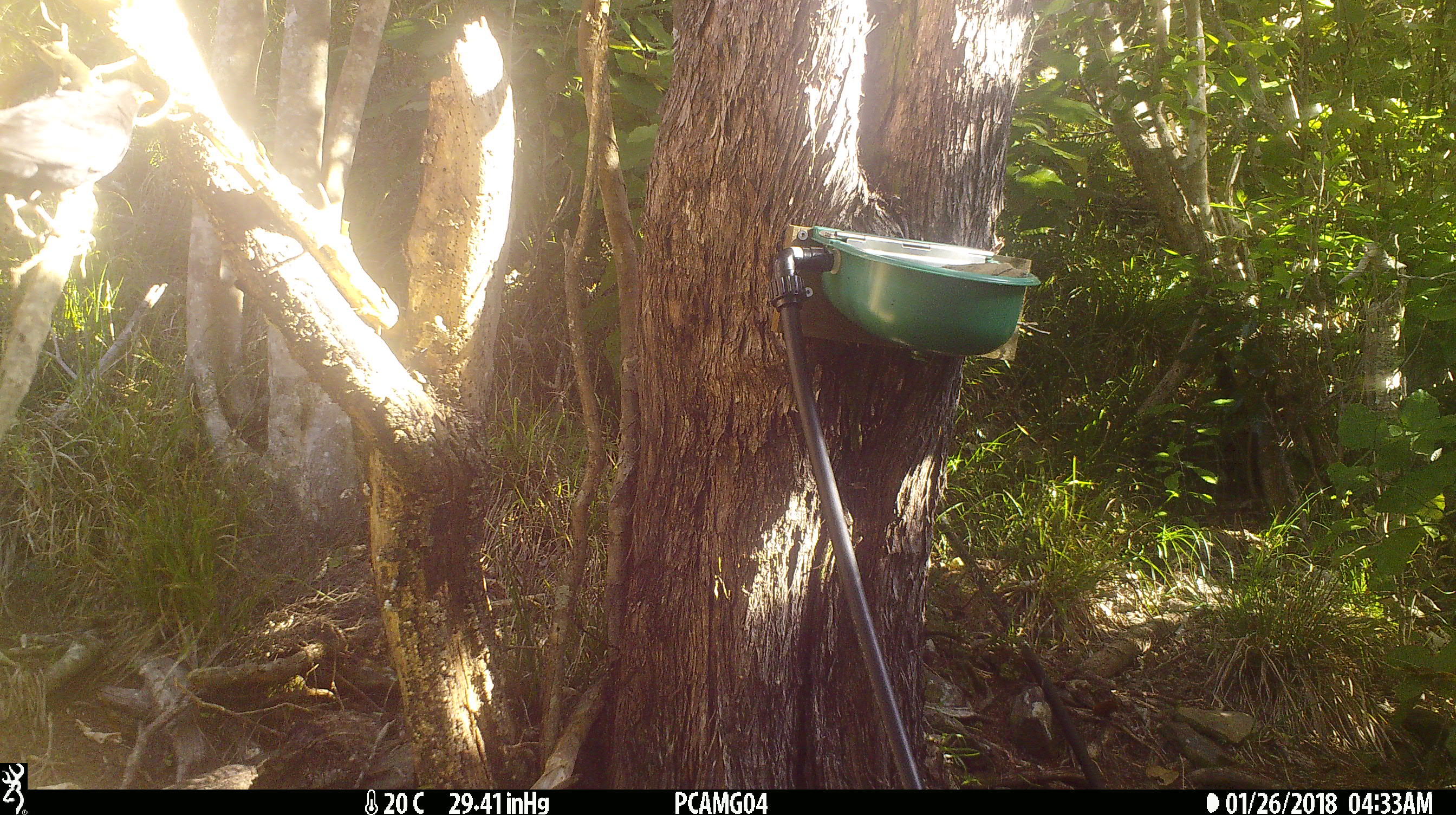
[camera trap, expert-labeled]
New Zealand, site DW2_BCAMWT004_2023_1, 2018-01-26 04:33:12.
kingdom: Animalia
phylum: Chordata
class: Aves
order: Passeriformes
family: Turdidae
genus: Turdus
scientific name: Turdus merula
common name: eurasian blackbird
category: blackbird